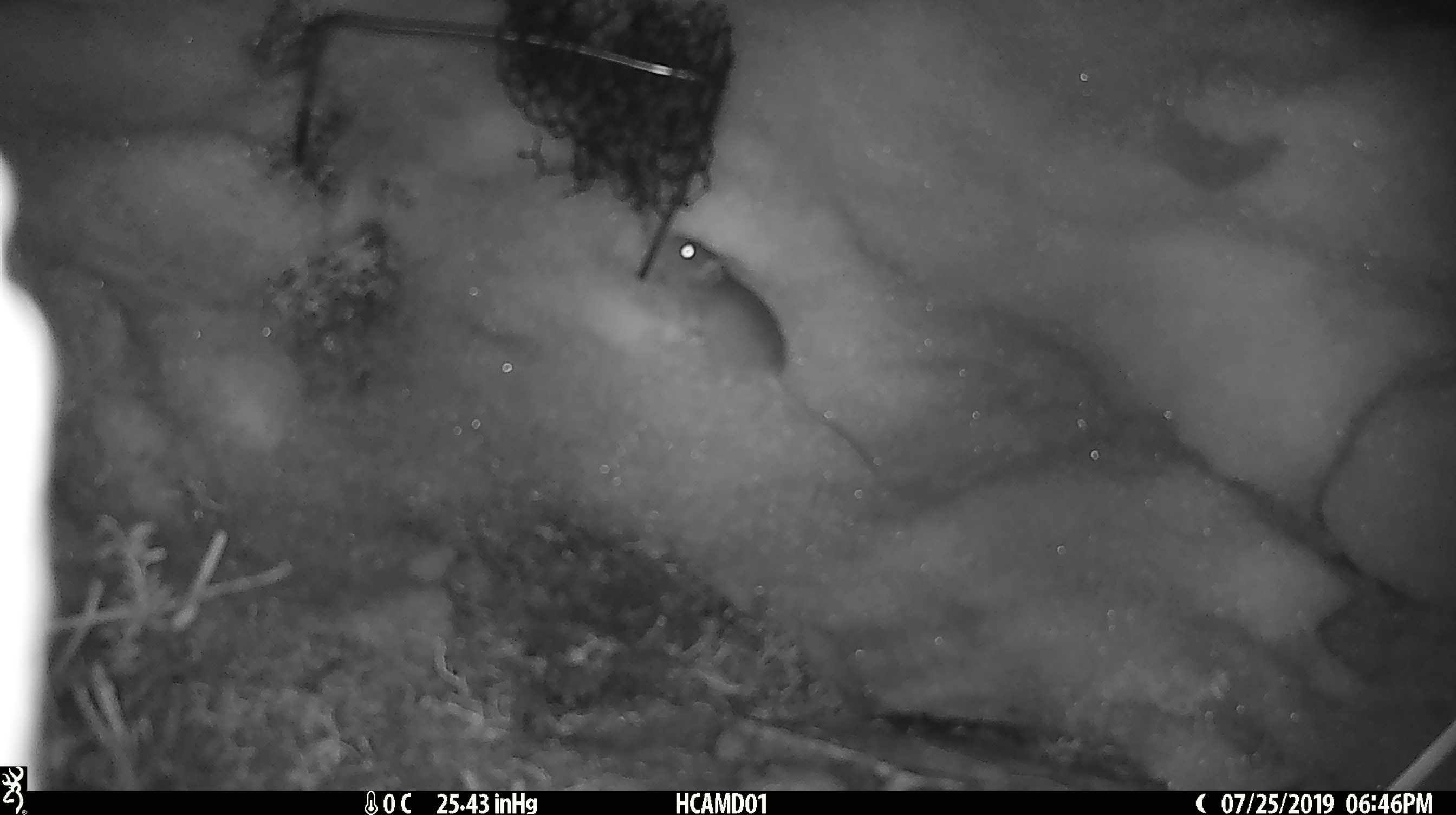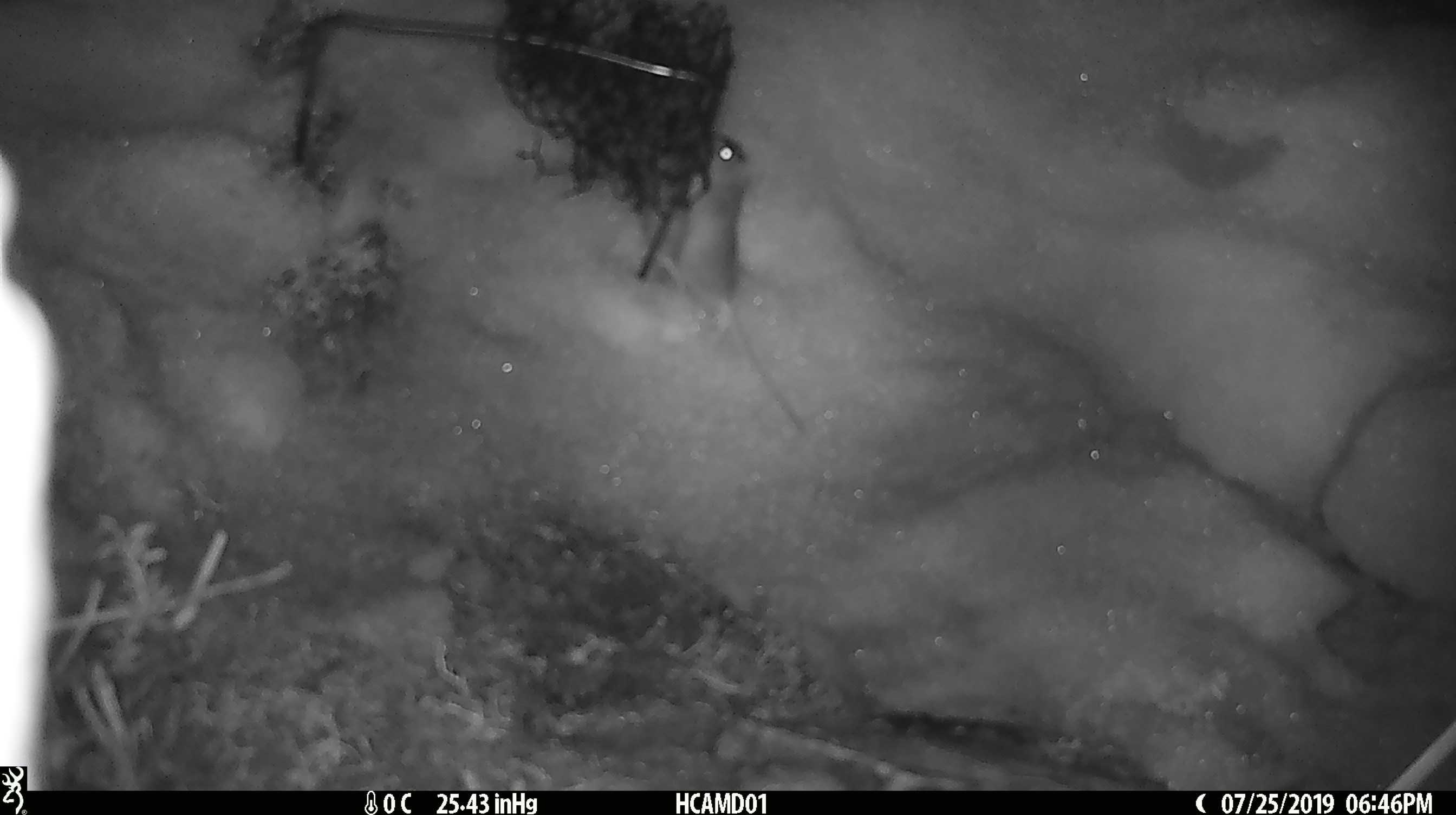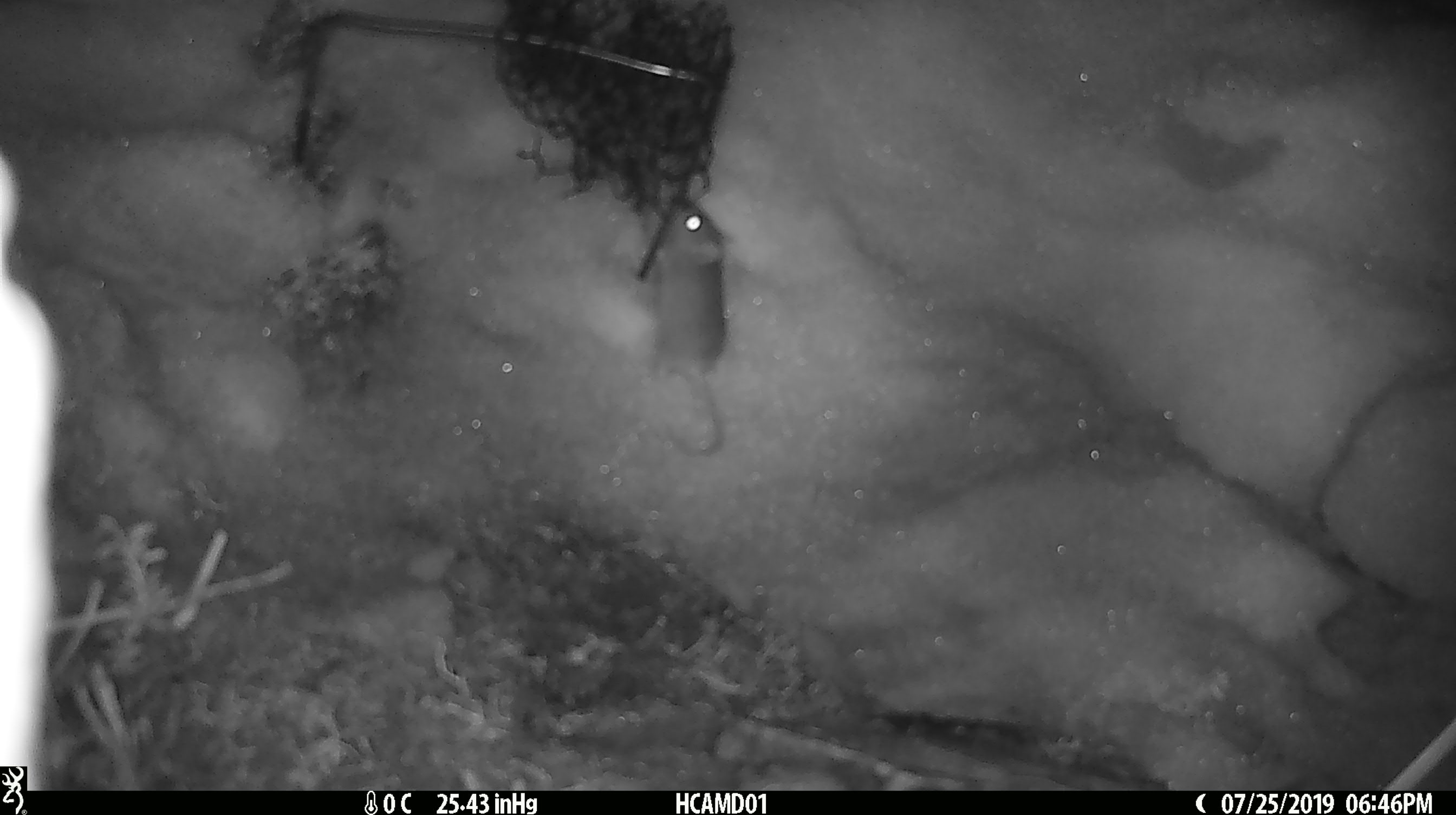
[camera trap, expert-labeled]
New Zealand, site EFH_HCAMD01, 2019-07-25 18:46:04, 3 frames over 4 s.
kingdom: Animalia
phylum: Chordata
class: Mammalia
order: Rodentia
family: Muridae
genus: Mus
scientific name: Mus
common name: mouse